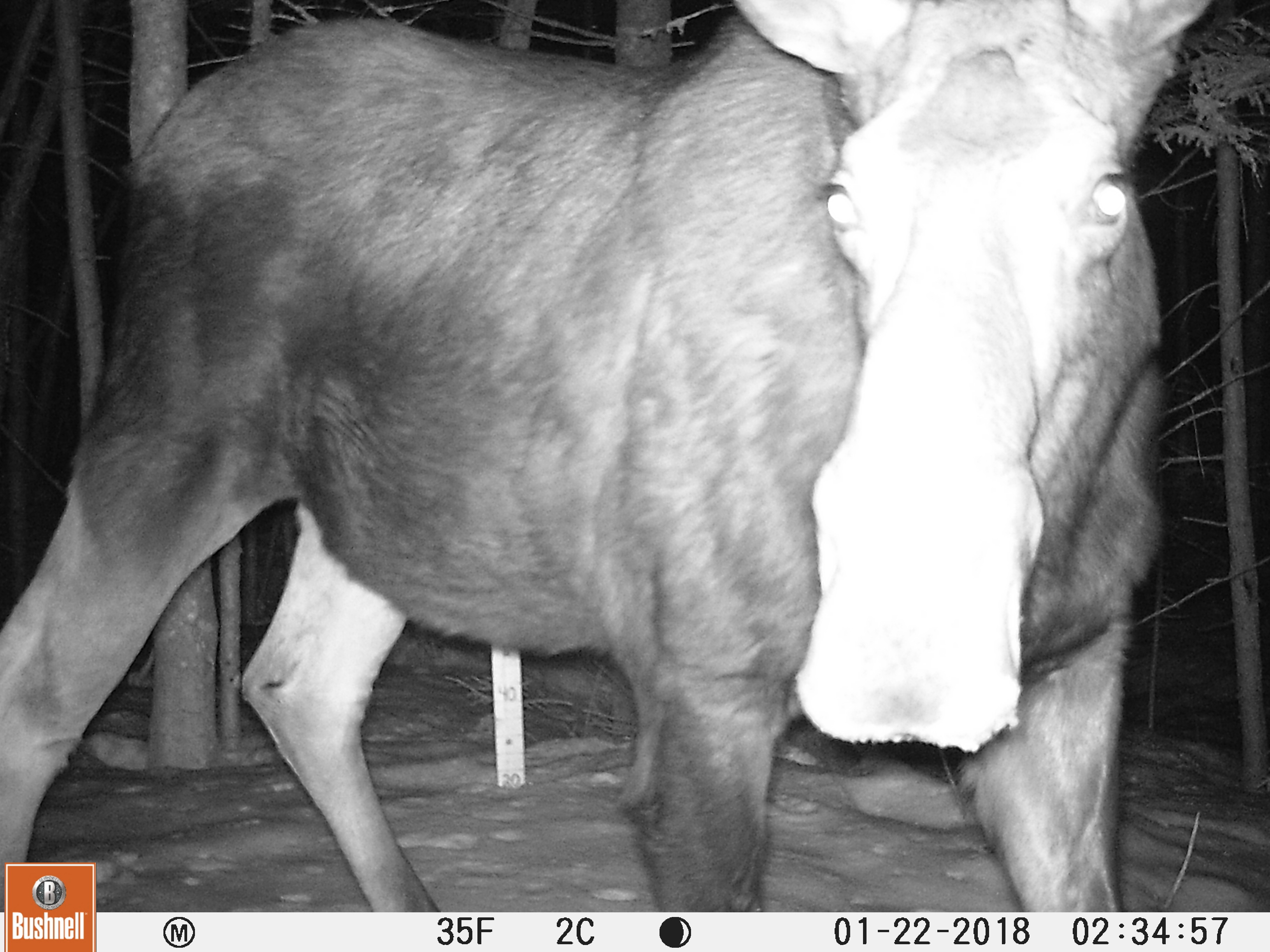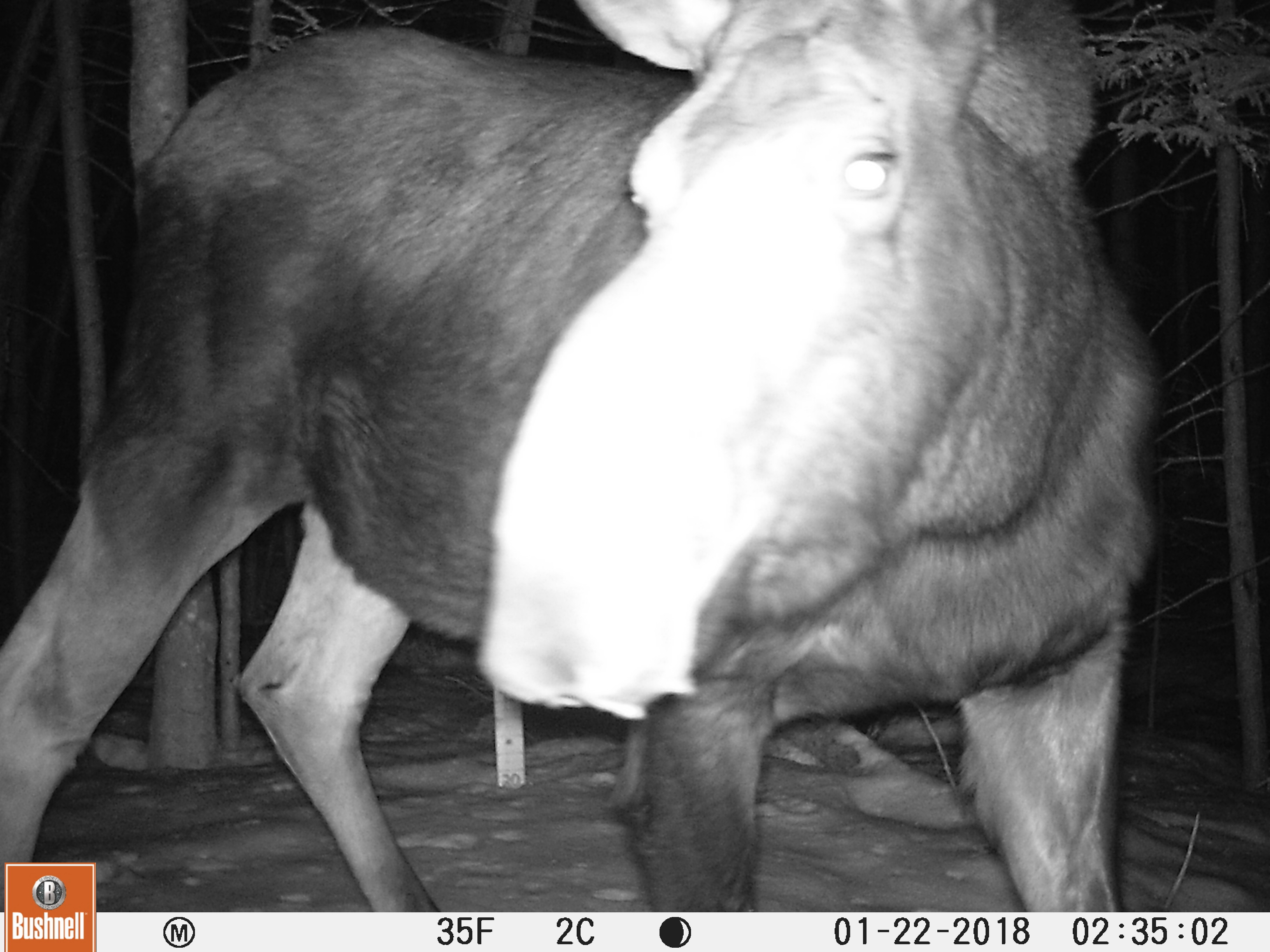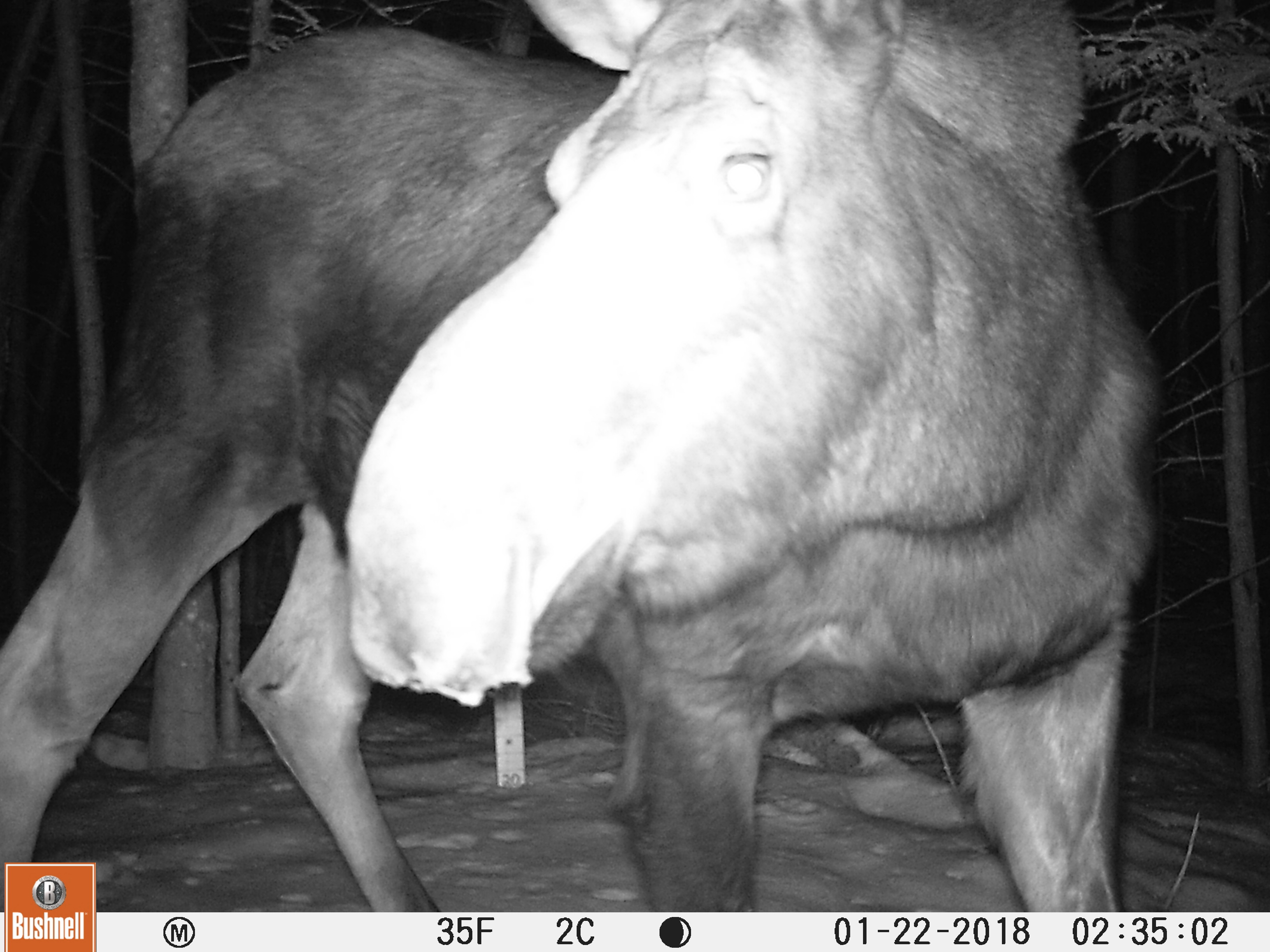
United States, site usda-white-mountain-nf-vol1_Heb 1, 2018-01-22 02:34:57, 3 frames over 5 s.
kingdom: Animalia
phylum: Chordata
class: Mammalia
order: Artiodactyla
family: Cervidae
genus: Alces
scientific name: Alces alces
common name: moose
Moose (Alces alces).